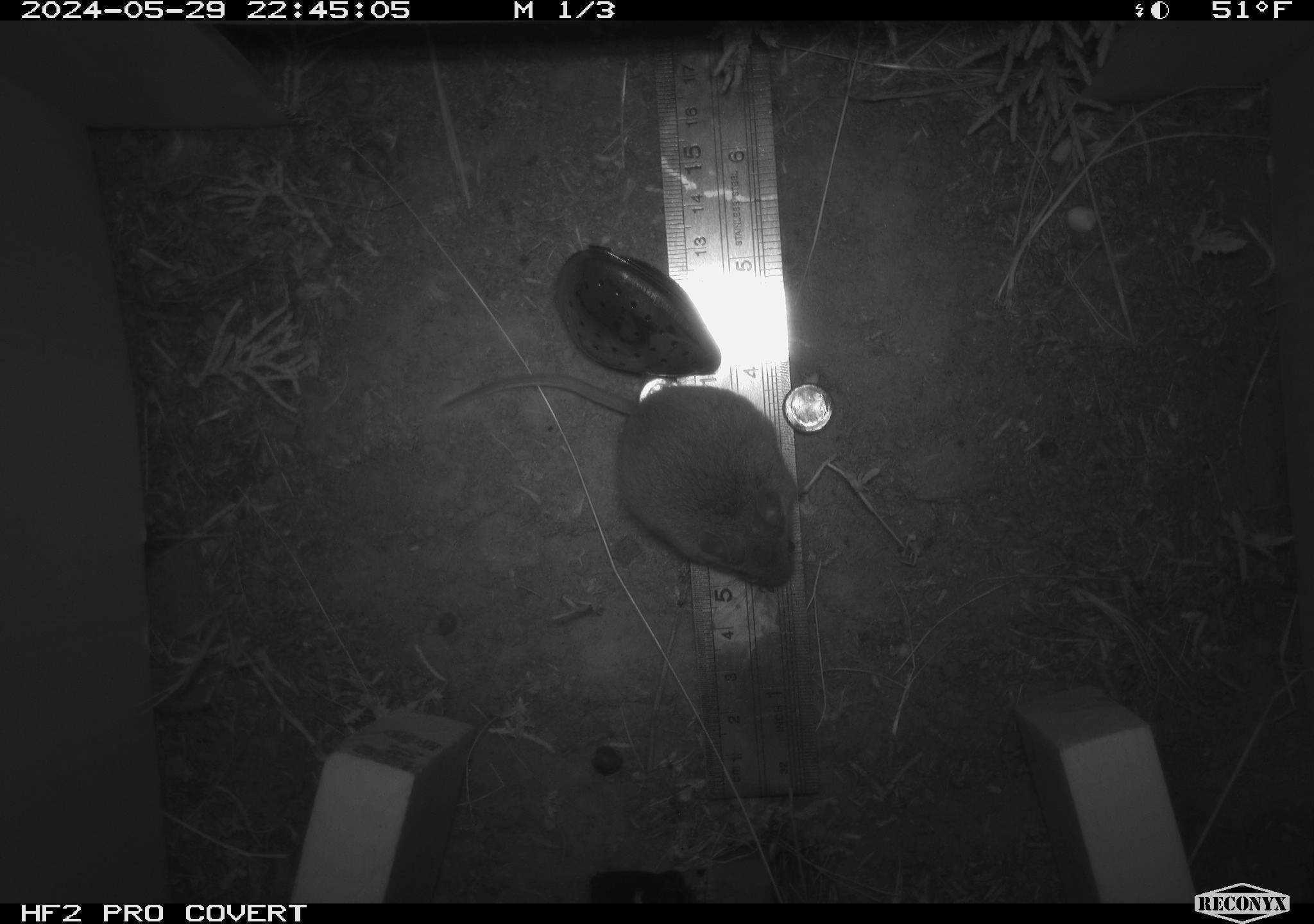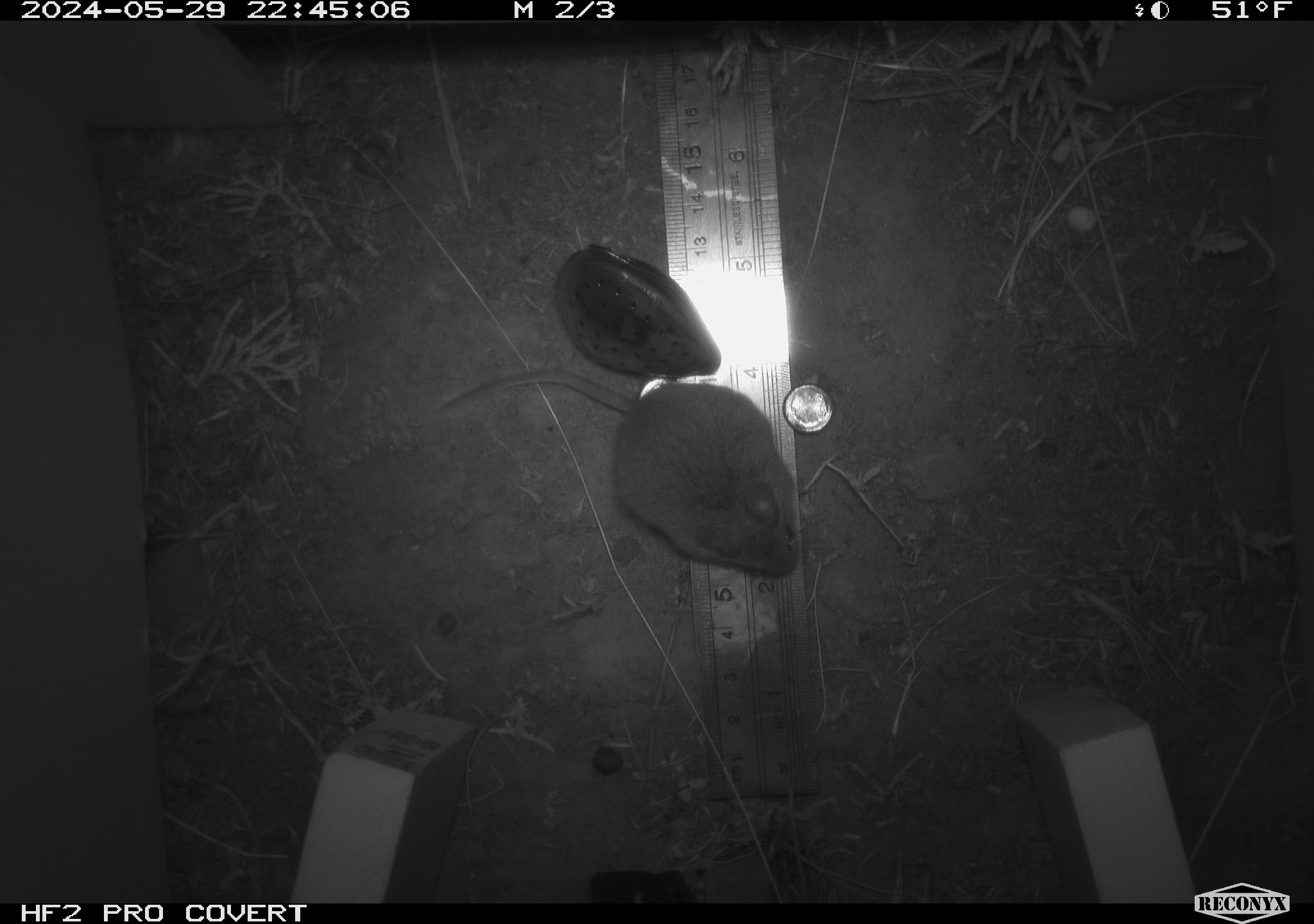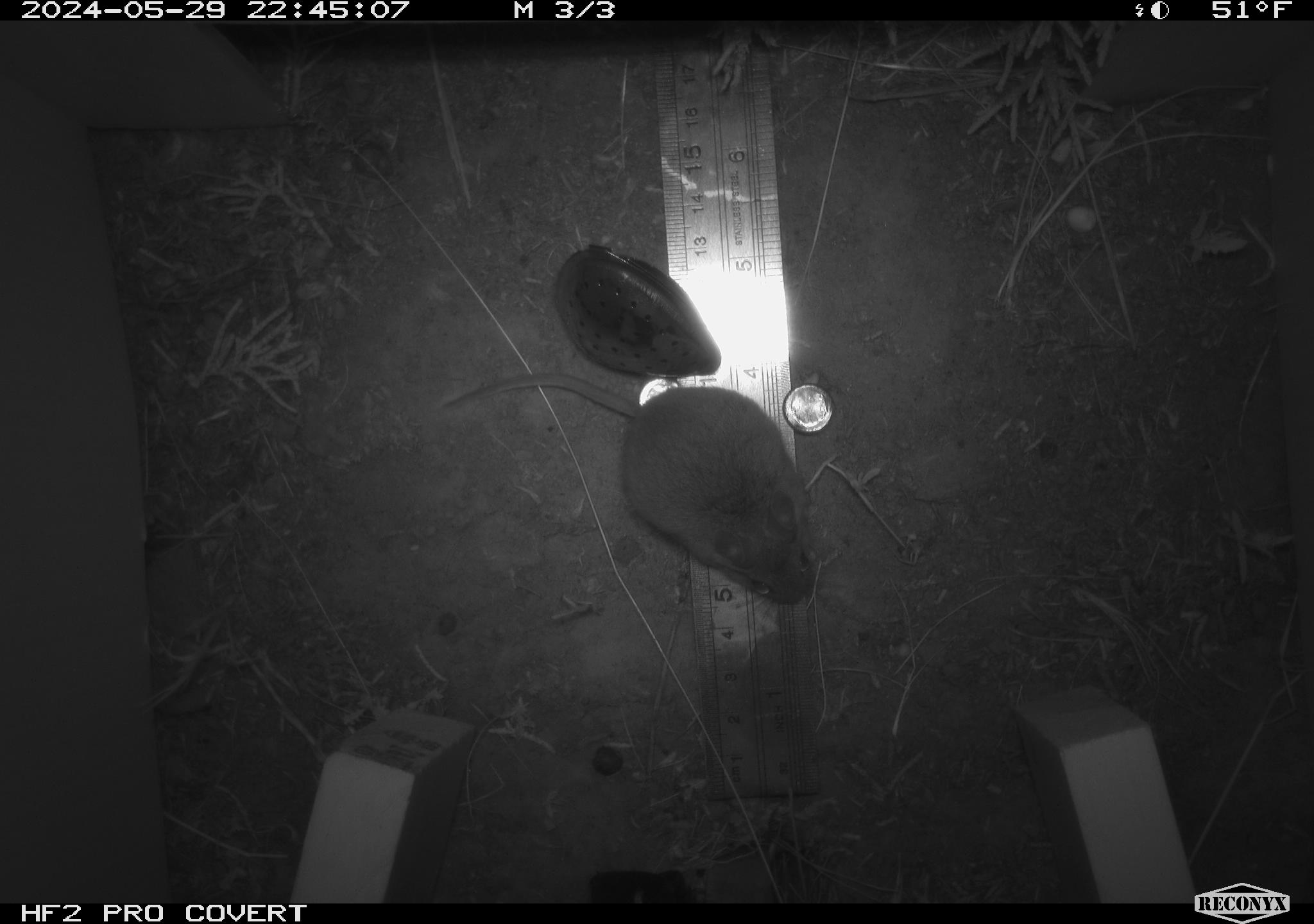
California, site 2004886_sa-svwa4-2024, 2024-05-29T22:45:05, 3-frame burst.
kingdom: Animalia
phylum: Chordata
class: Mammalia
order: Rodentia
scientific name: Rodentia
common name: mouse species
Mouse species (Rodentia).